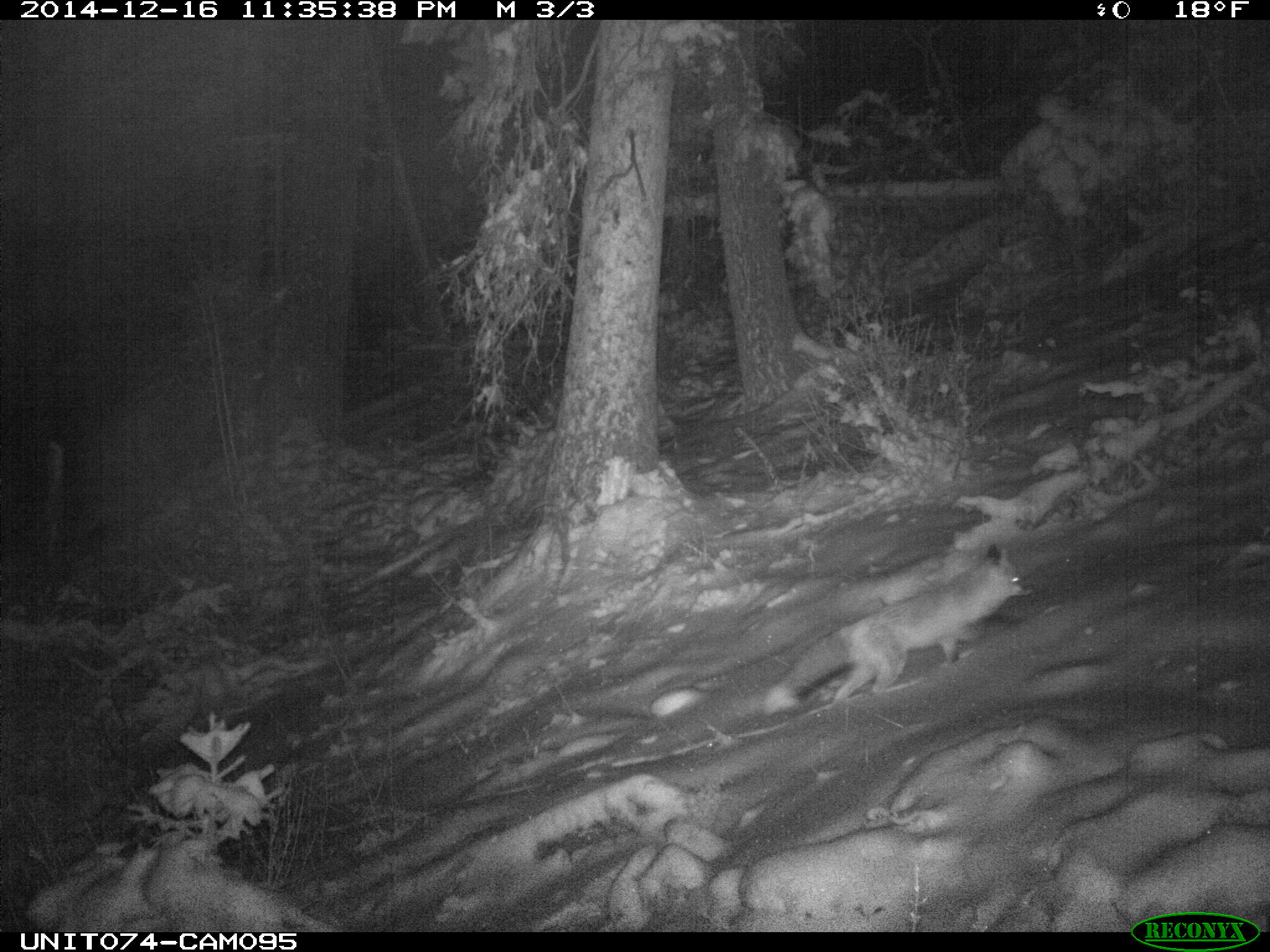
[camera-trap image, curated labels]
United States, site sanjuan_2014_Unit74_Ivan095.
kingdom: Animalia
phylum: Chordata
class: Mammalia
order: Carnivora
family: Canidae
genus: Vulpes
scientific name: Vulpes vulpes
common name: red fox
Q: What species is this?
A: Vulpes vulpes (red fox).